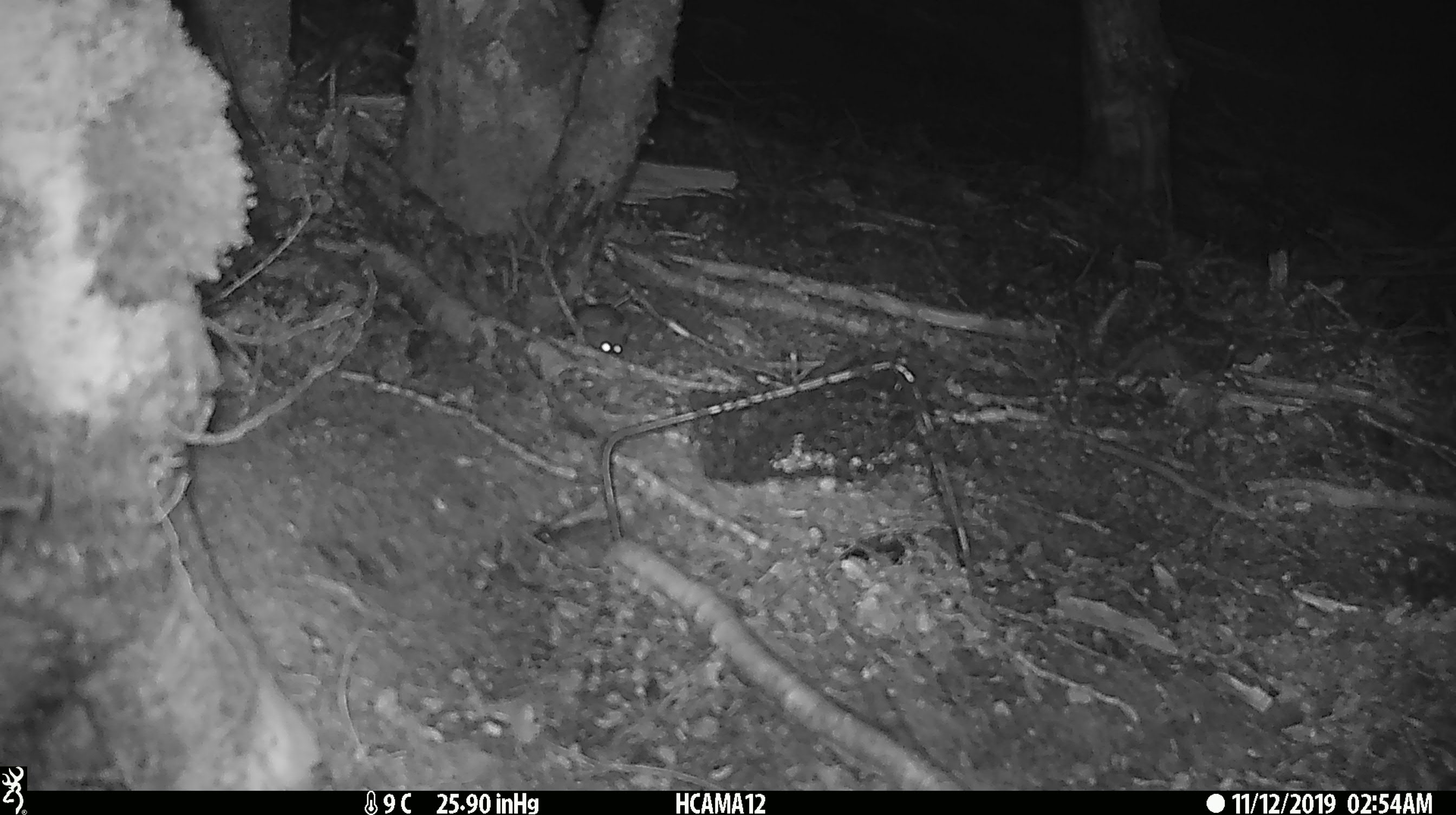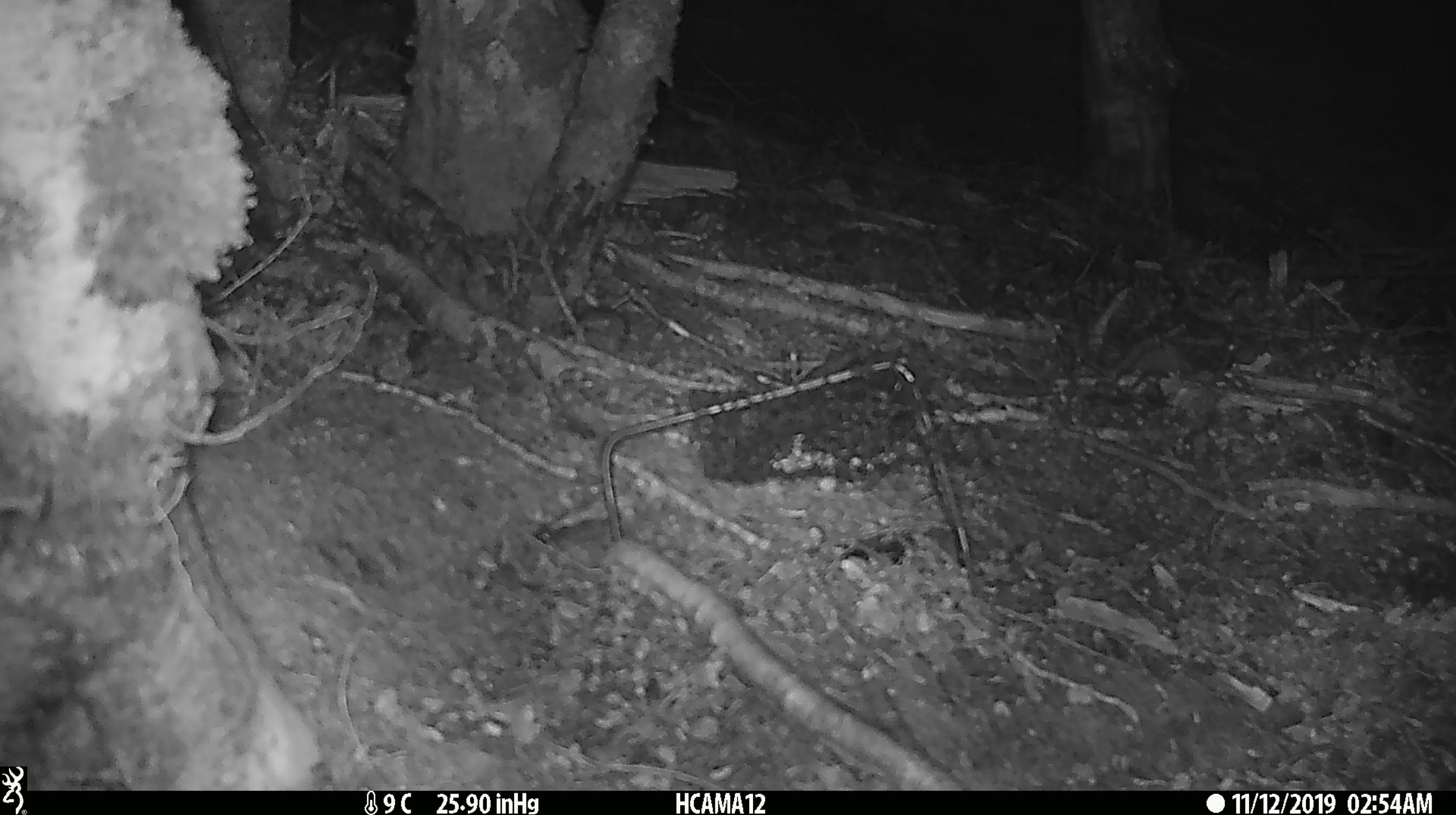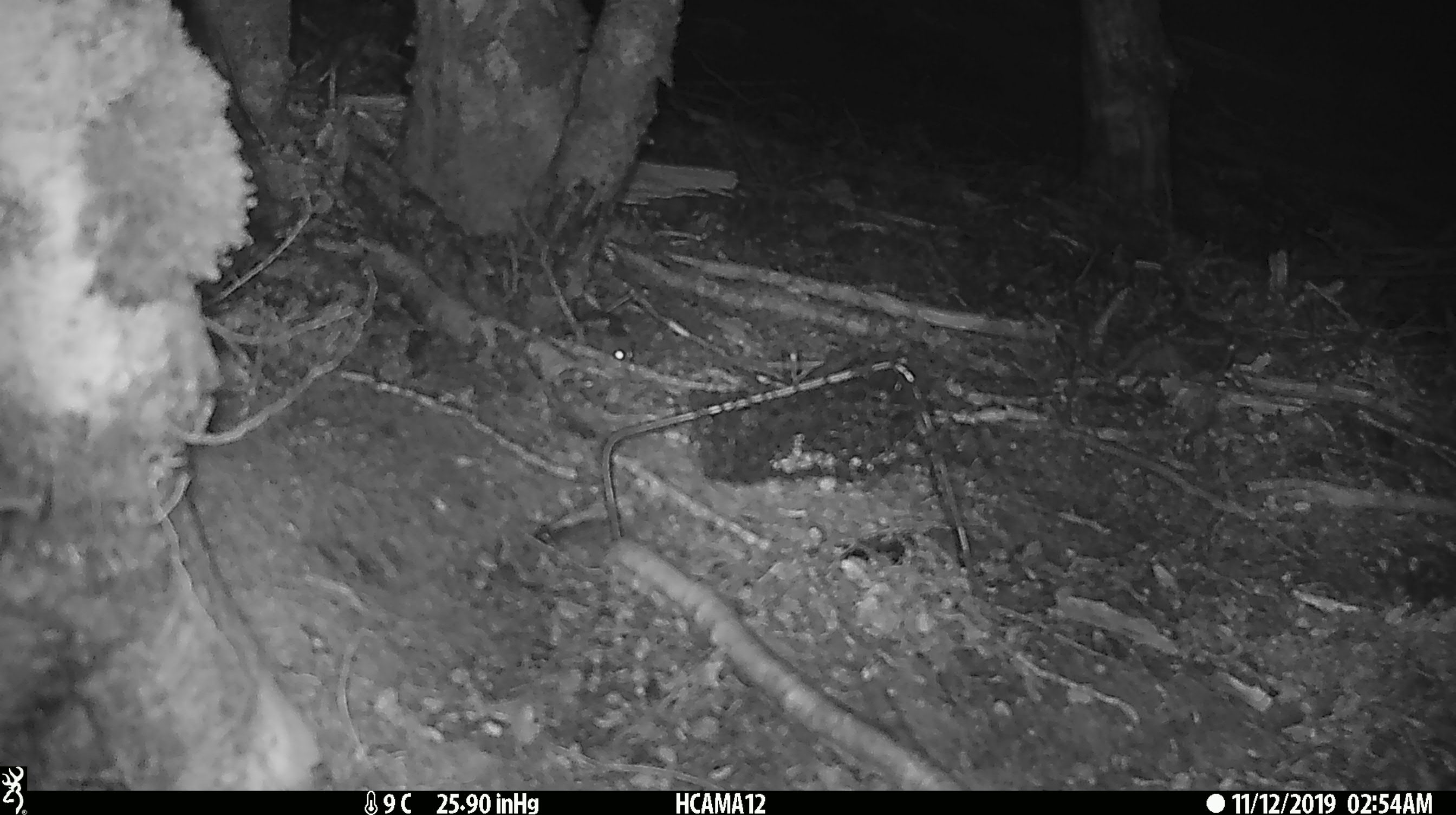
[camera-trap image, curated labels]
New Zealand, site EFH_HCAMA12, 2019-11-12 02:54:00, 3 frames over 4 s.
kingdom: Animalia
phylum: Chordata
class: Mammalia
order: Rodentia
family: Muridae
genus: Mus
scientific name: Mus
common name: mouse